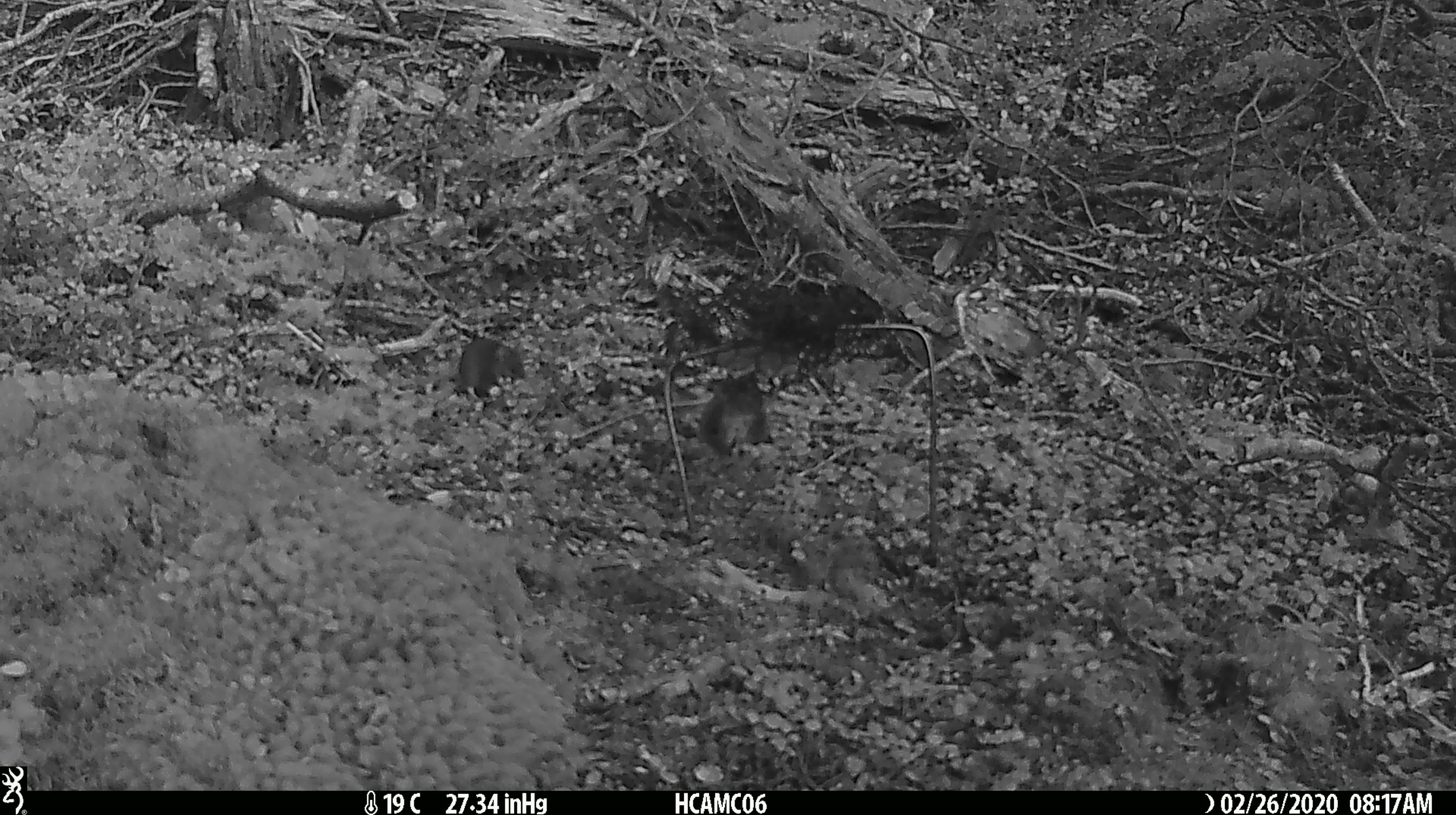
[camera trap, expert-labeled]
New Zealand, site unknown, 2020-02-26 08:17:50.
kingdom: Animalia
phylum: Chordata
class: Mammalia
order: Rodentia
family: Muridae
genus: Mus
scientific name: Mus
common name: mouse